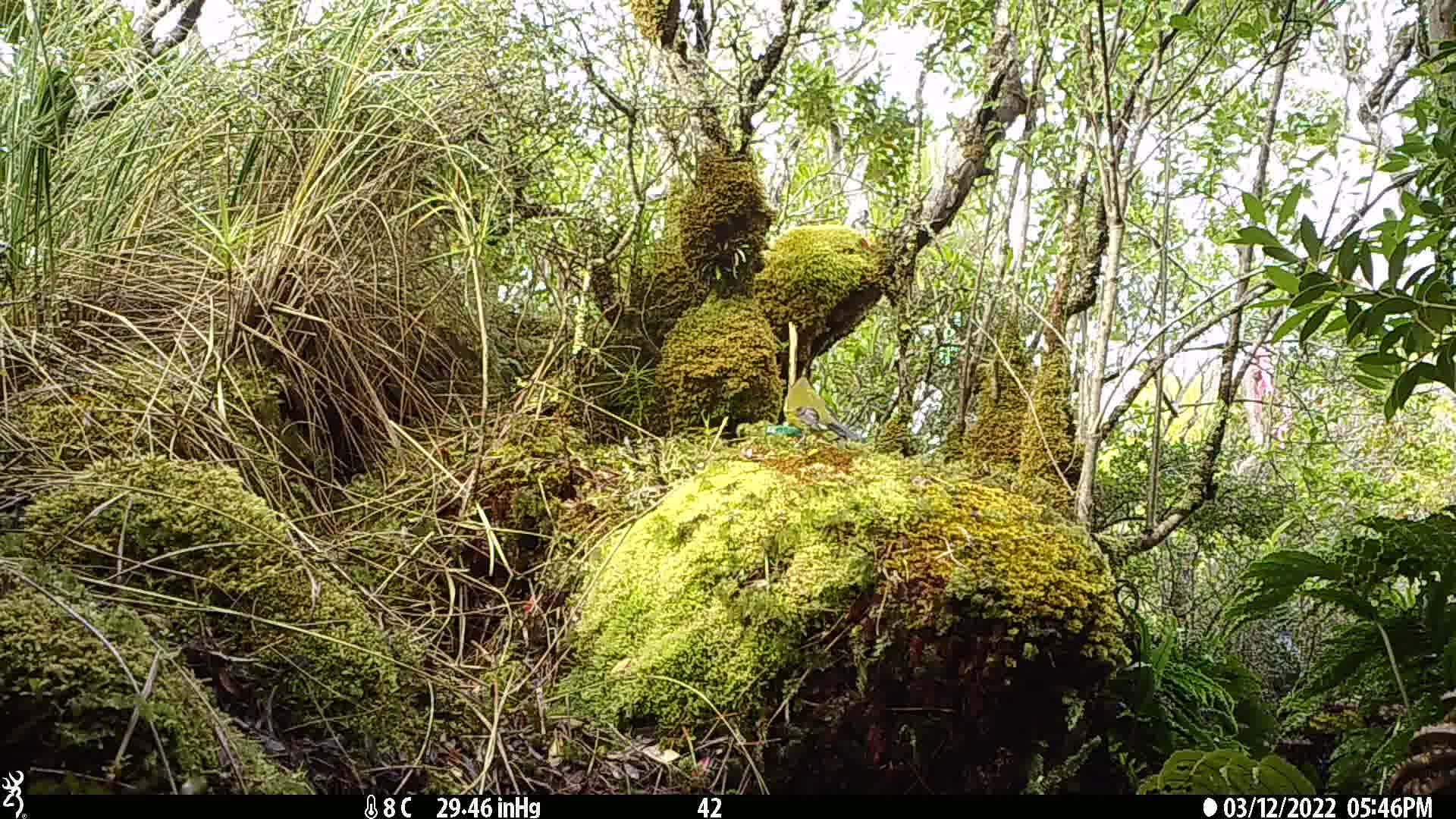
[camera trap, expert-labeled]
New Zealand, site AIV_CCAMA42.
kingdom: Animalia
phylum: Chordata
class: Aves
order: Passeriformes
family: Meliphagidae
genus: Anthornis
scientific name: Anthornis melanura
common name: new zealand bellbird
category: bellbird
Bellbird (new zealand bellbird) (Anthornis melanura).